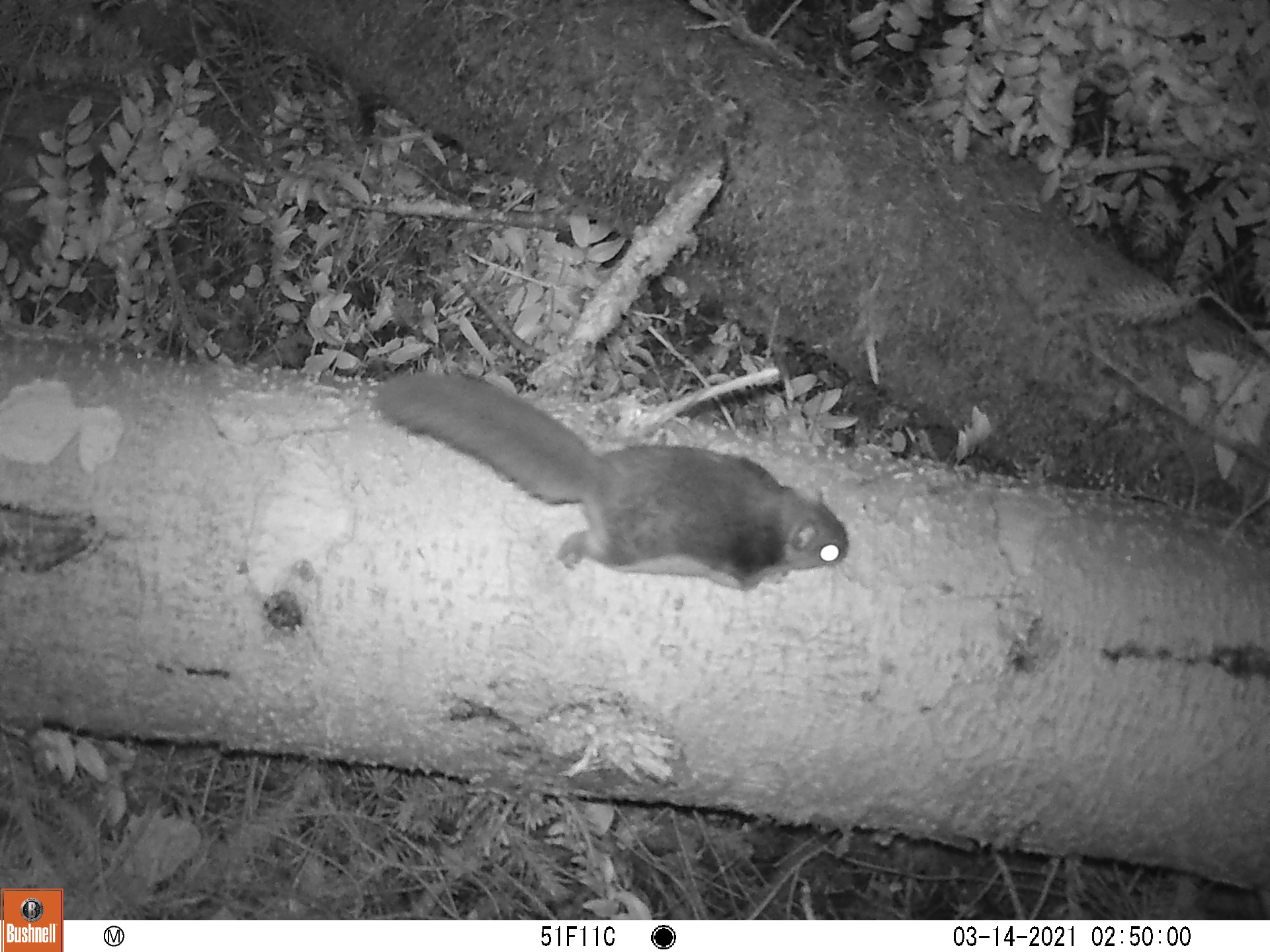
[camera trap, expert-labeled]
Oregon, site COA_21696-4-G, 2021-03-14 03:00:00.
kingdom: Animalia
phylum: Chordata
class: Mammalia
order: Rodentia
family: Sciuridae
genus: Glaucomys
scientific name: Glaucomys oregonensis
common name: humboldt's flying squirrel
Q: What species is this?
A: Humboldt's flying squirrel (Glaucomys oregonensis).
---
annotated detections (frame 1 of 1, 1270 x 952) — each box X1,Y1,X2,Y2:
humboldt's flying squirrel: 350,335,883,612